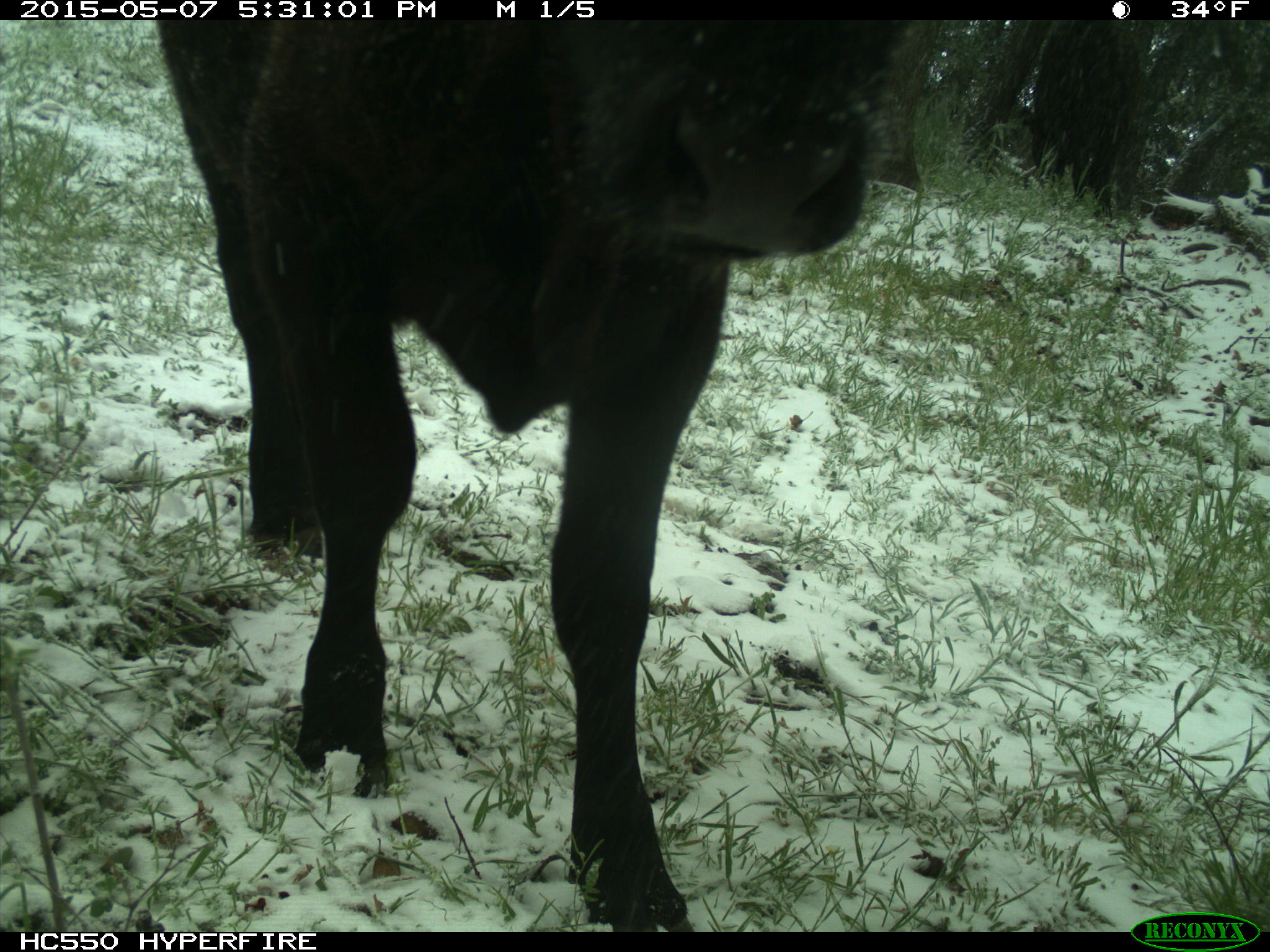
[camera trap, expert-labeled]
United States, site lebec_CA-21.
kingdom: Animalia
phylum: Chordata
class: Mammalia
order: Artiodactyla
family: Bovidae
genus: Bos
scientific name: Bos taurus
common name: domestic cow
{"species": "Bos taurus (domestic cow)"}